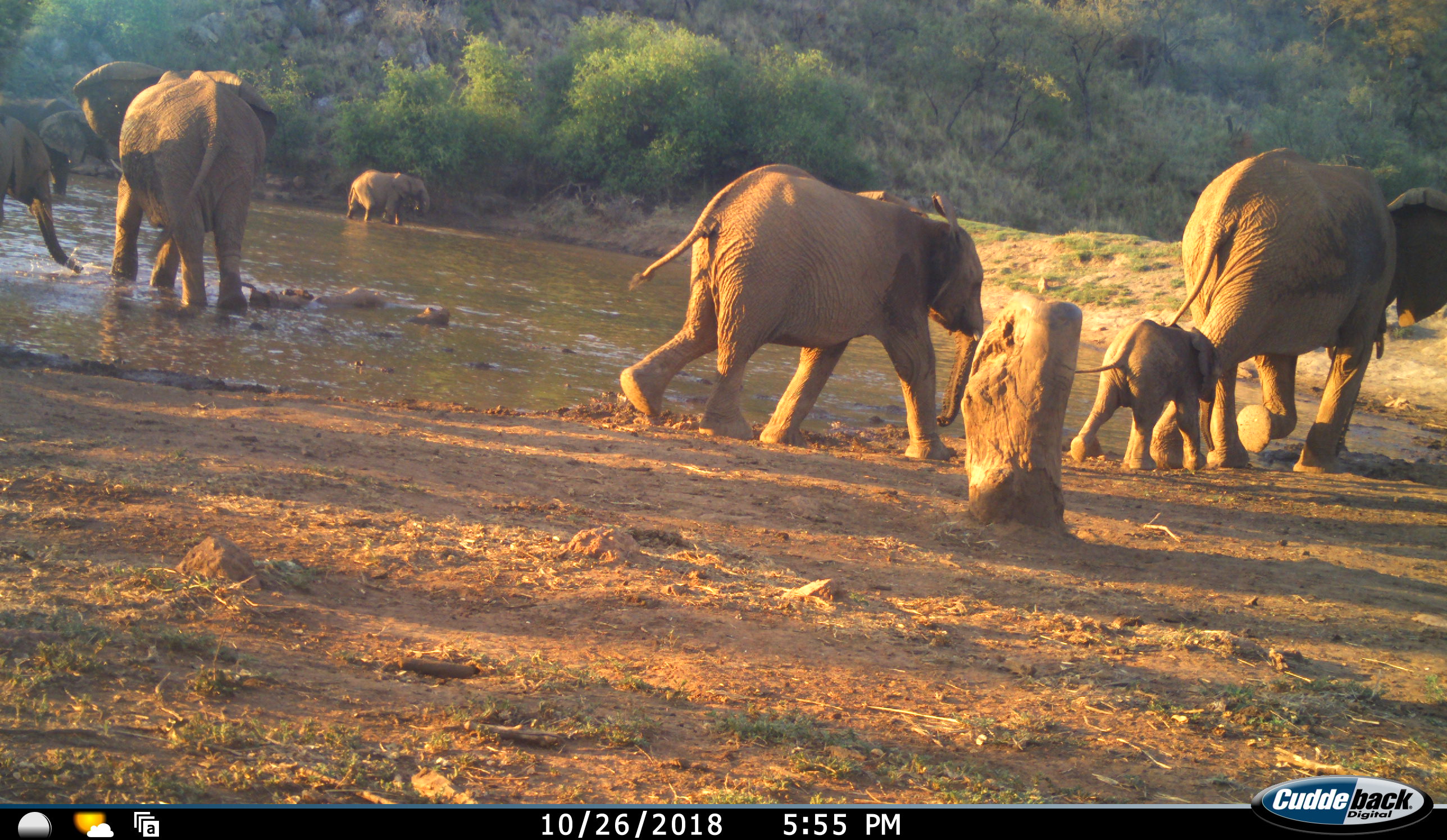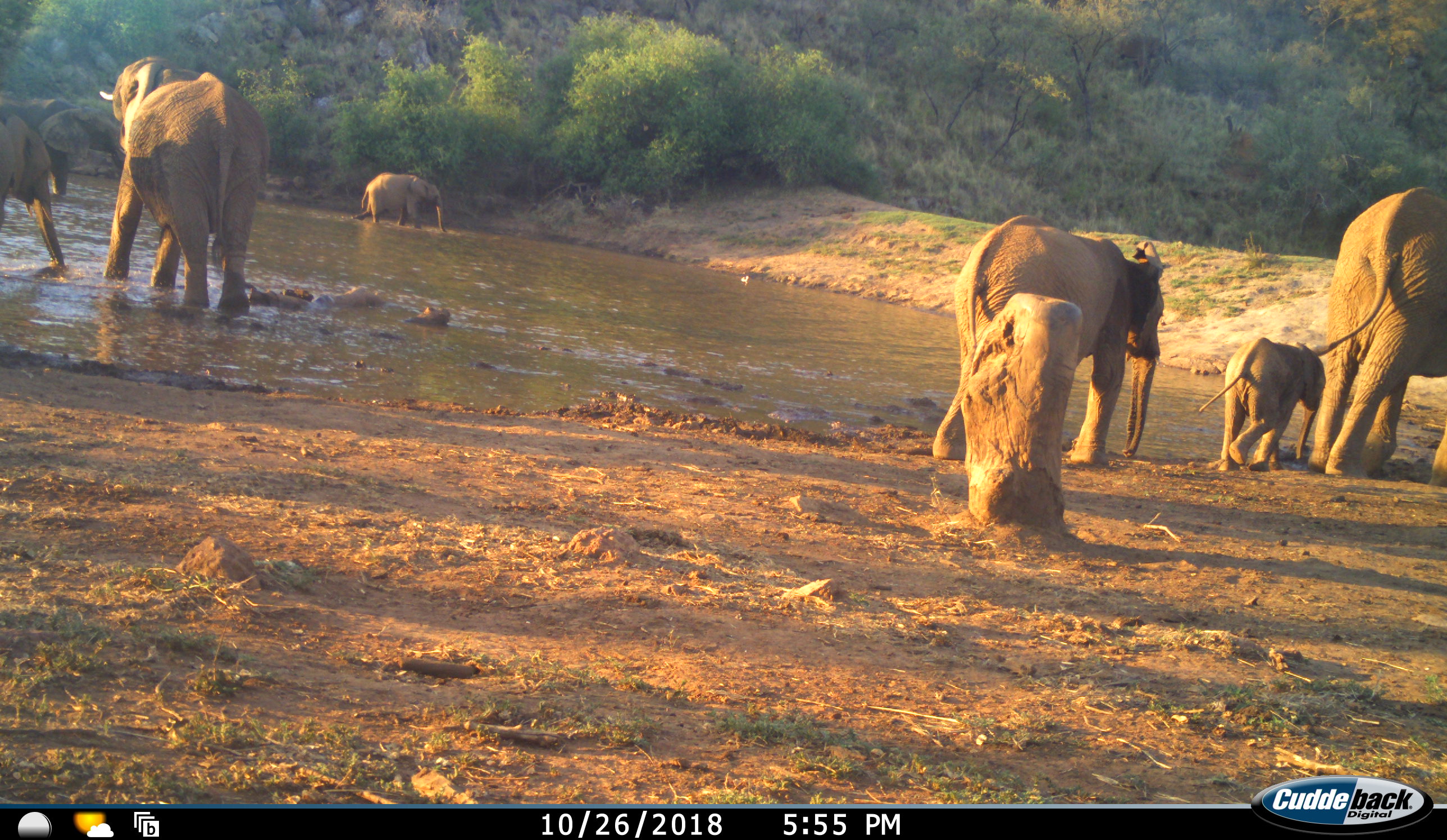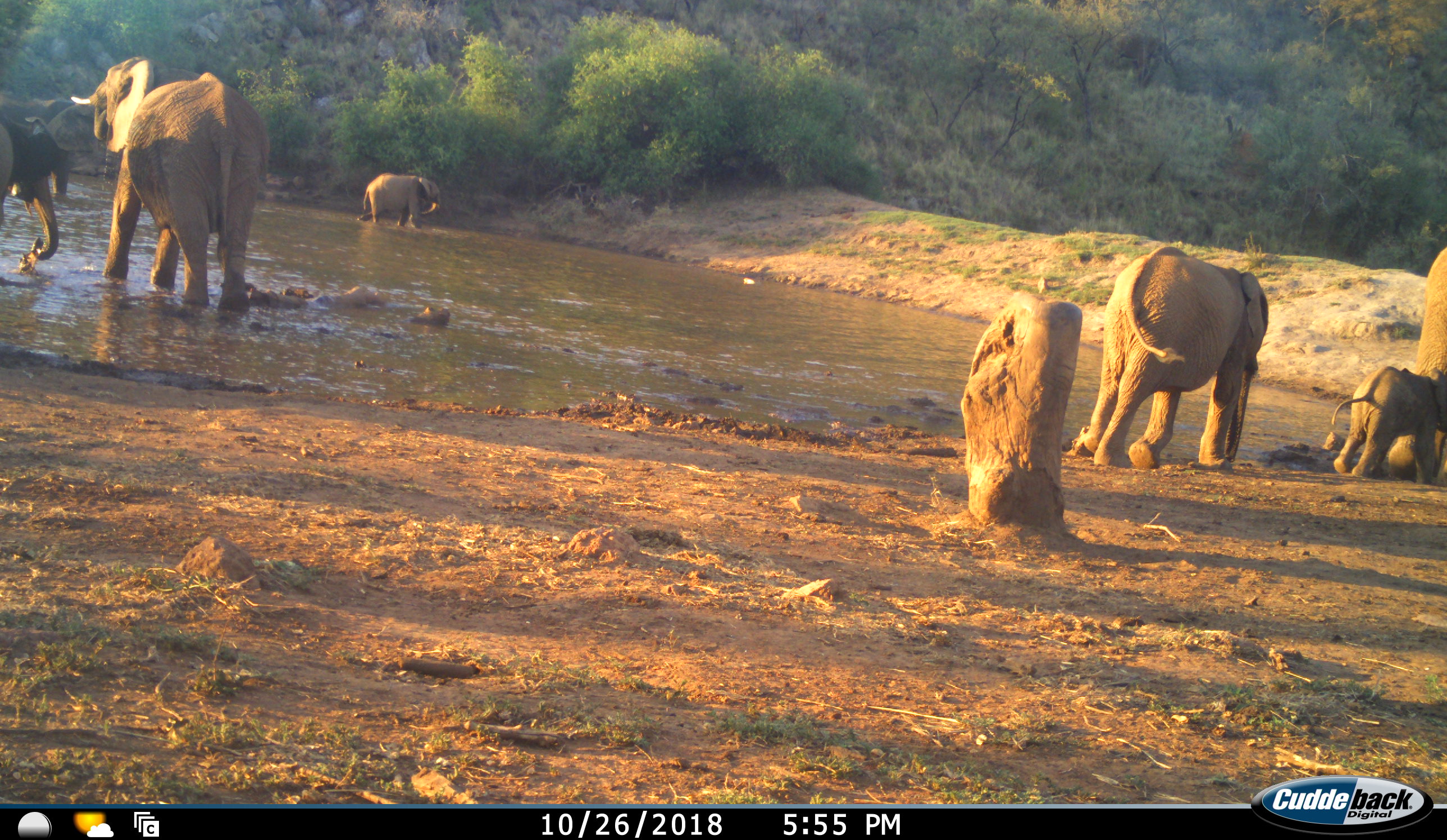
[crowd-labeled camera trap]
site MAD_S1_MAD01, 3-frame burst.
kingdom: Animalia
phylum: Chordata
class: Mammalia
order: Proboscidea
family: Elephantidae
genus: Loxodonta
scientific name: Loxodonta africana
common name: african bush elephant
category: elephant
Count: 6.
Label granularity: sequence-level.